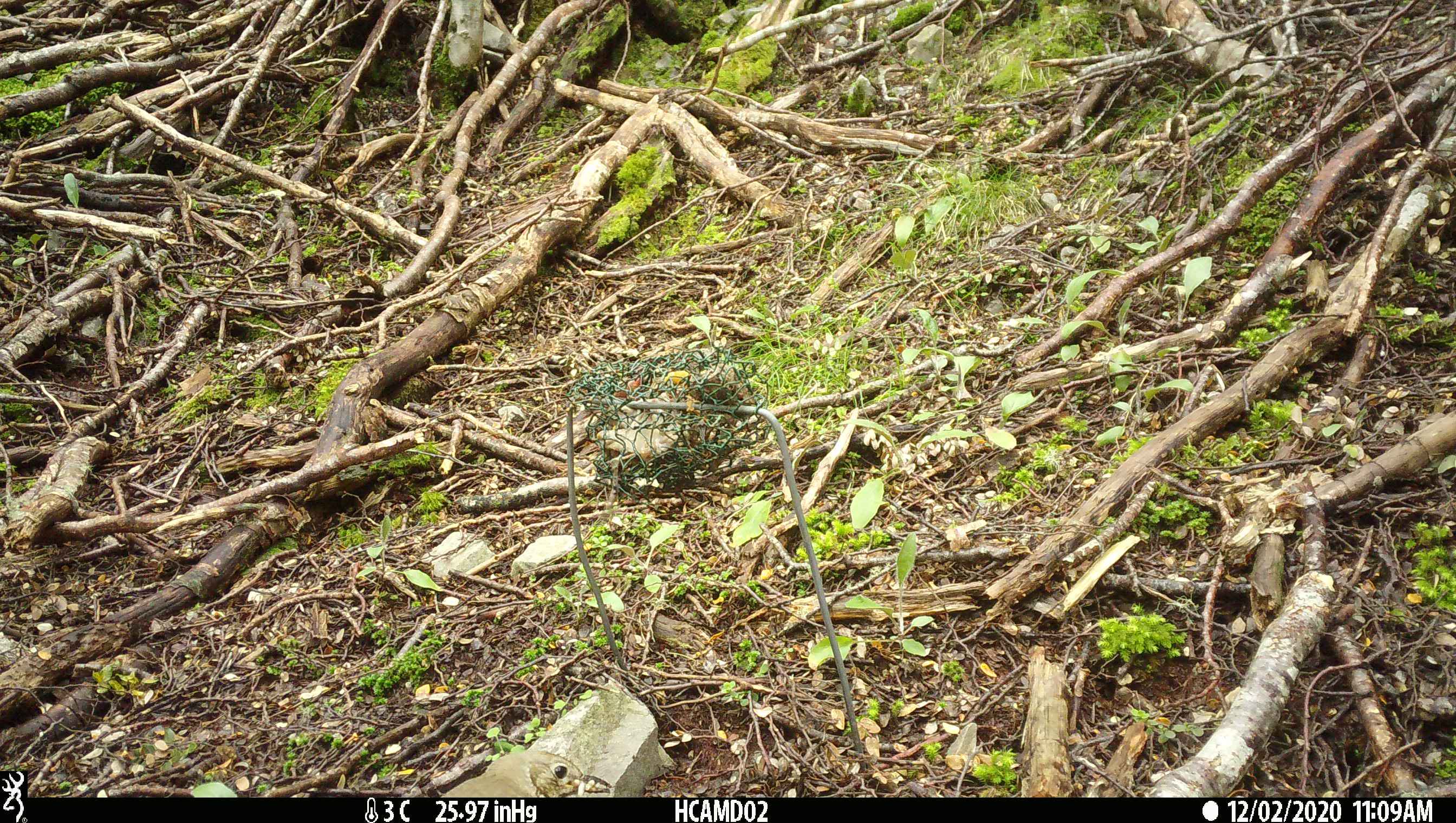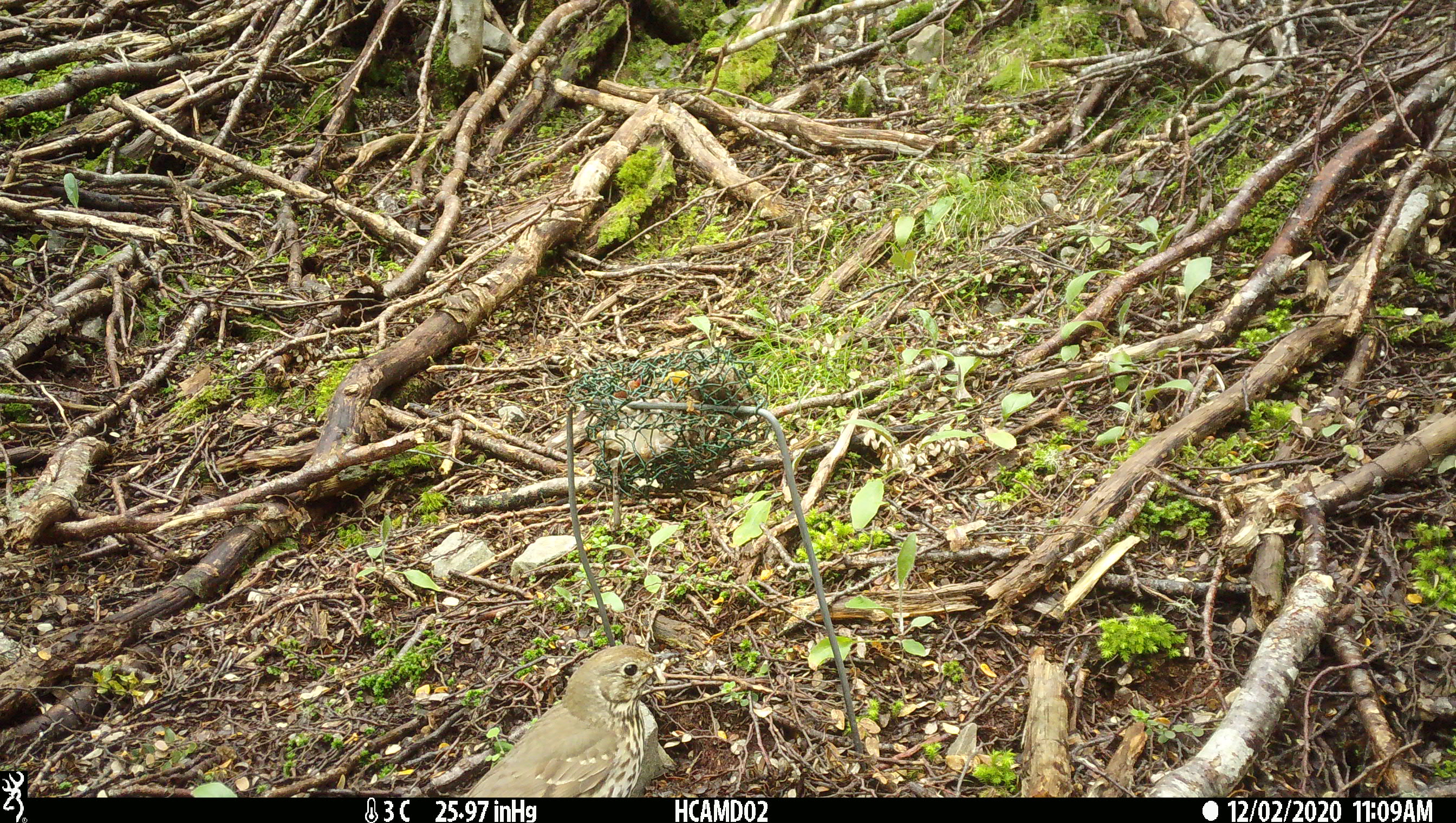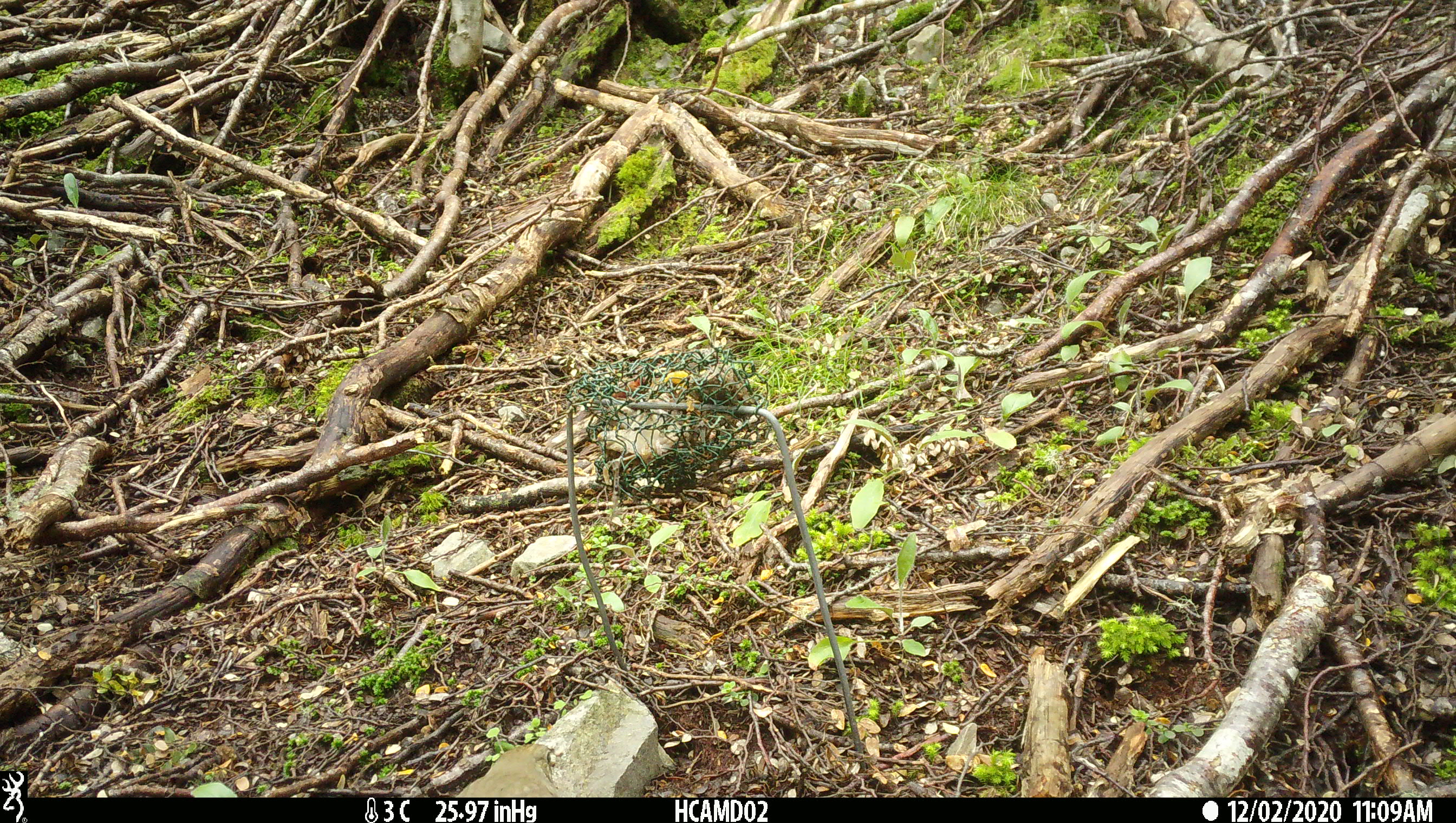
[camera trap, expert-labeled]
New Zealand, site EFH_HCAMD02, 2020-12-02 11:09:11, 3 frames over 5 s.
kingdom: Animalia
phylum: Chordata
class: Aves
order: Passeriformes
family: Turdidae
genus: Turdus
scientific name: Turdus philomelos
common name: song thrush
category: thrush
Thrush (song thrush) (Turdus philomelos).